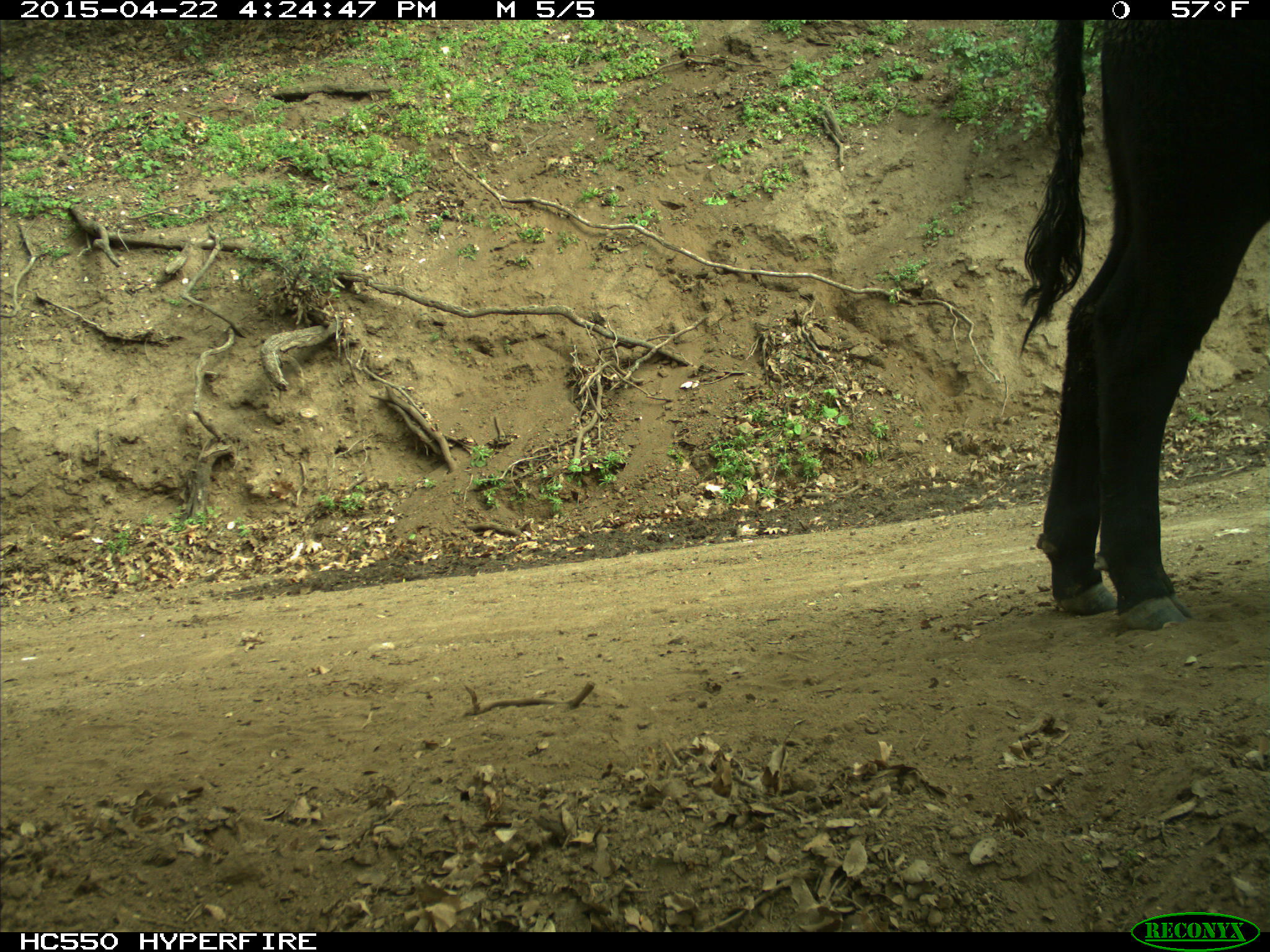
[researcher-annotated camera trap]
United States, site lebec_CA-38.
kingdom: Animalia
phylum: Chordata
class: Mammalia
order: Artiodactyla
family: Bovidae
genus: Bos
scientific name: Bos taurus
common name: domestic cow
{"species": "Bos taurus (domestic cow)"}